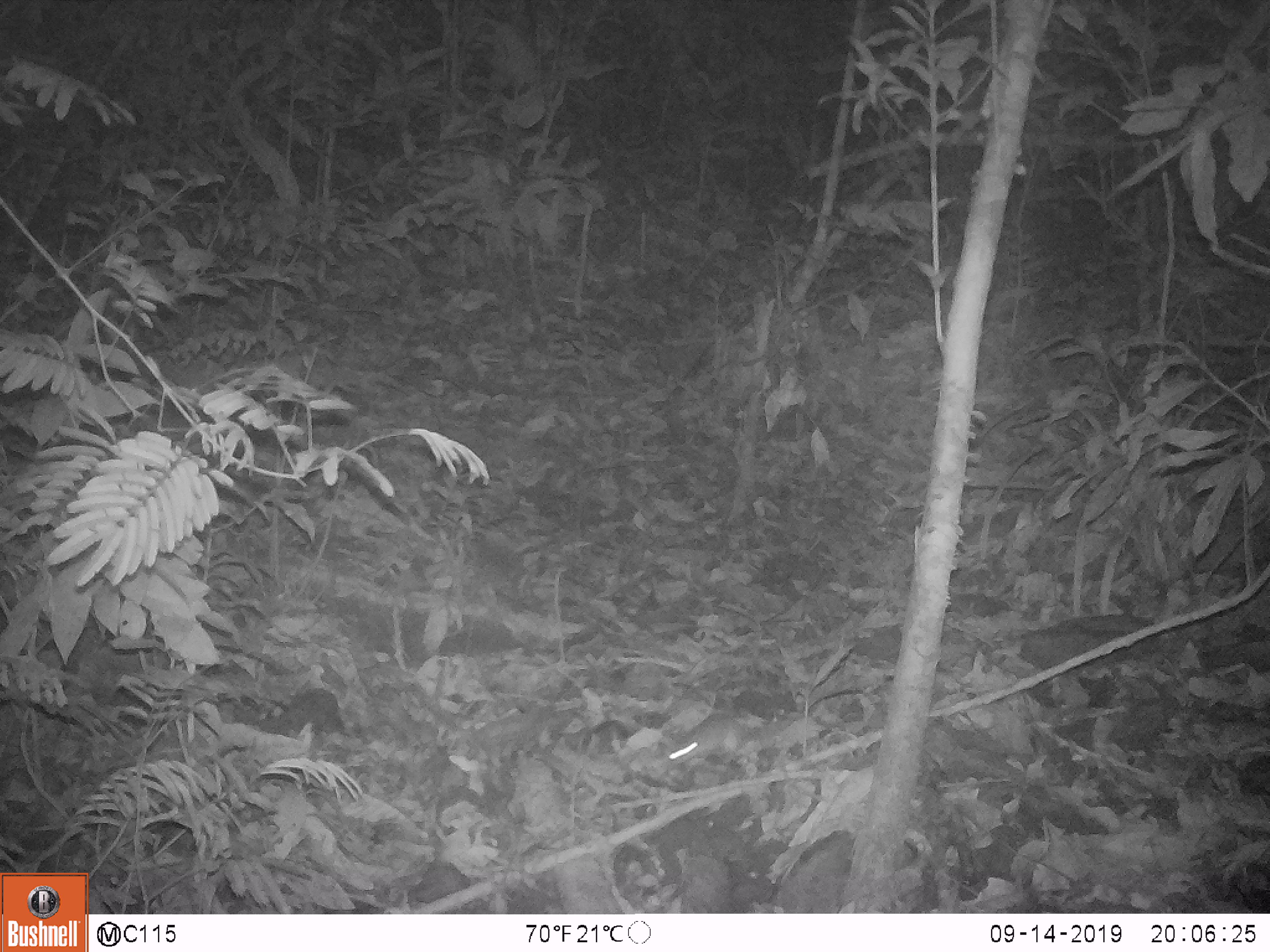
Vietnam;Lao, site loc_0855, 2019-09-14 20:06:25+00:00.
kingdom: Animalia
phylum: Chordata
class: Mammalia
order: Rodentia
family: Muridae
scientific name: Muridae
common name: old-world mice and rats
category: unidentified murid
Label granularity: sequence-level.